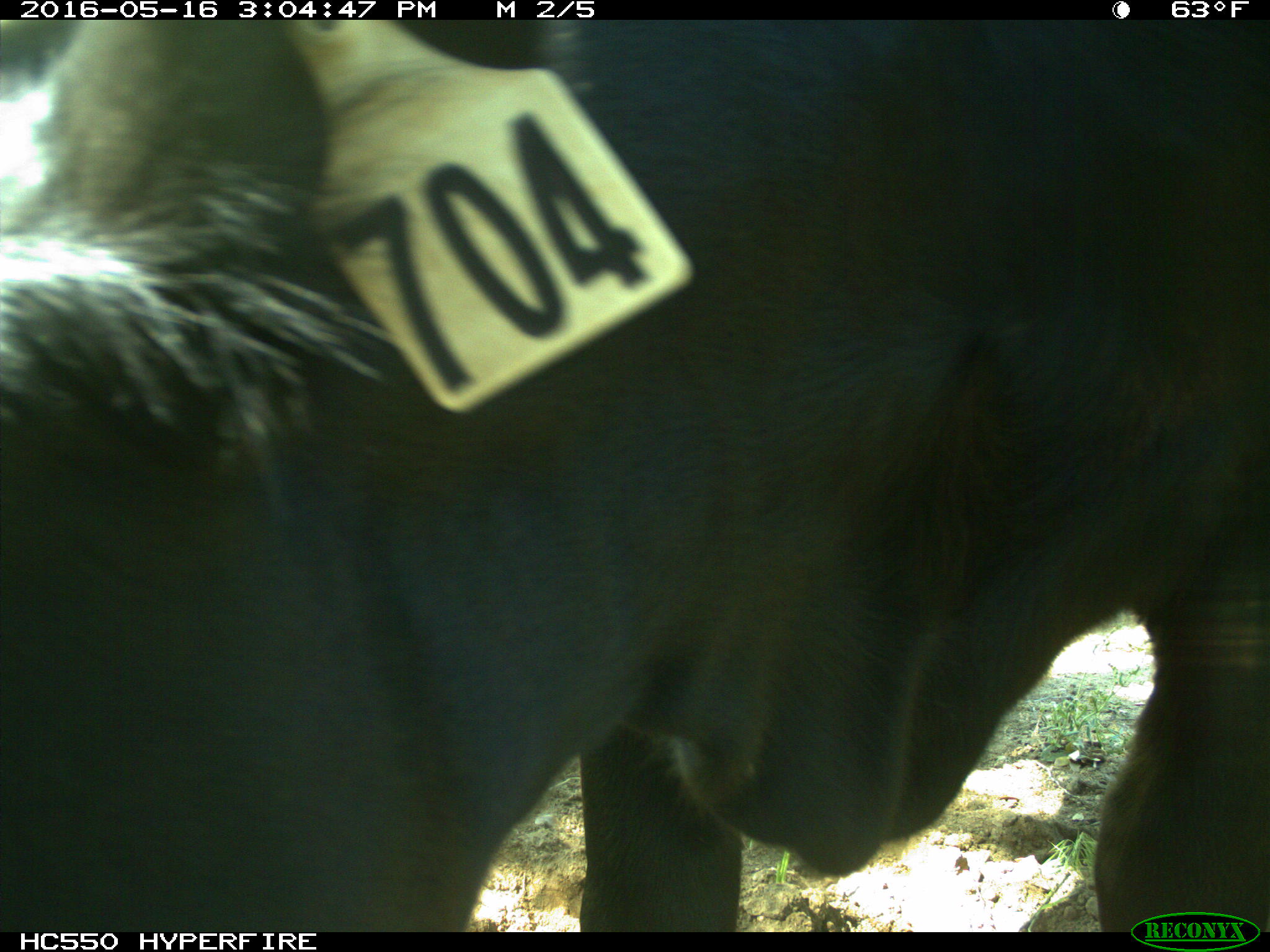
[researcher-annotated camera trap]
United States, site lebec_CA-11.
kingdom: Animalia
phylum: Chordata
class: Mammalia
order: Artiodactyla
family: Bovidae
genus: Bos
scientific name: Bos taurus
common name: domestic cow